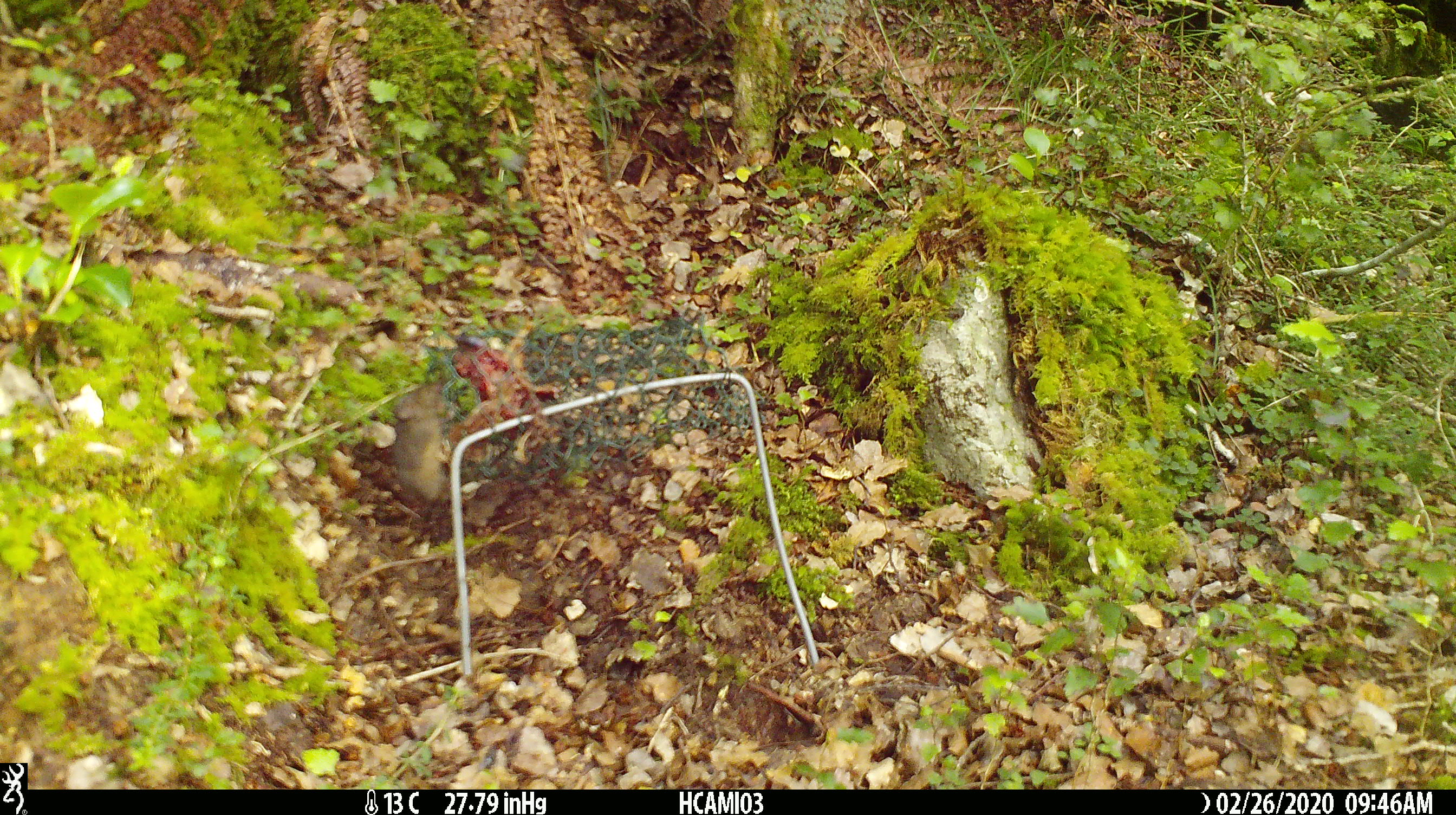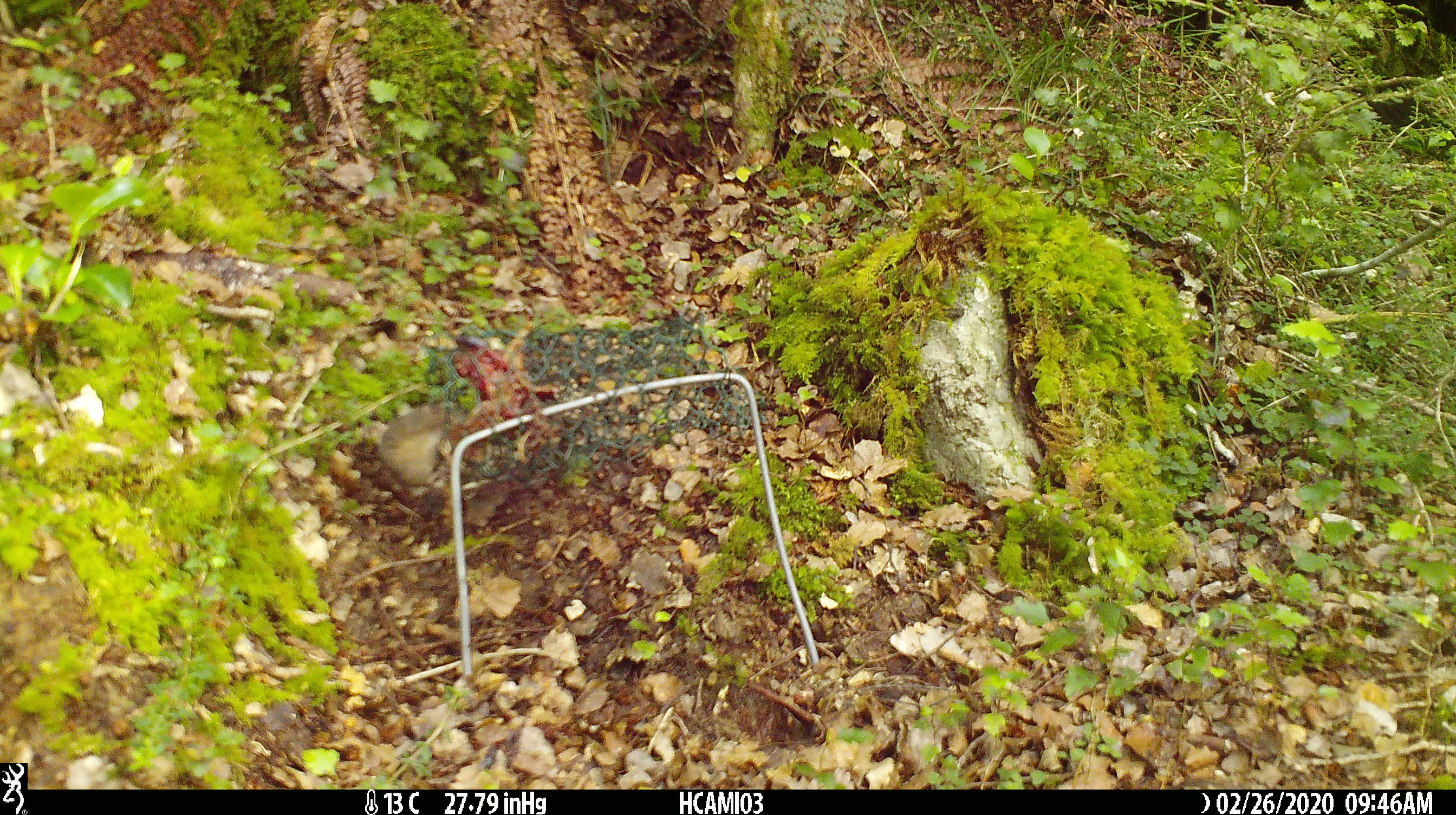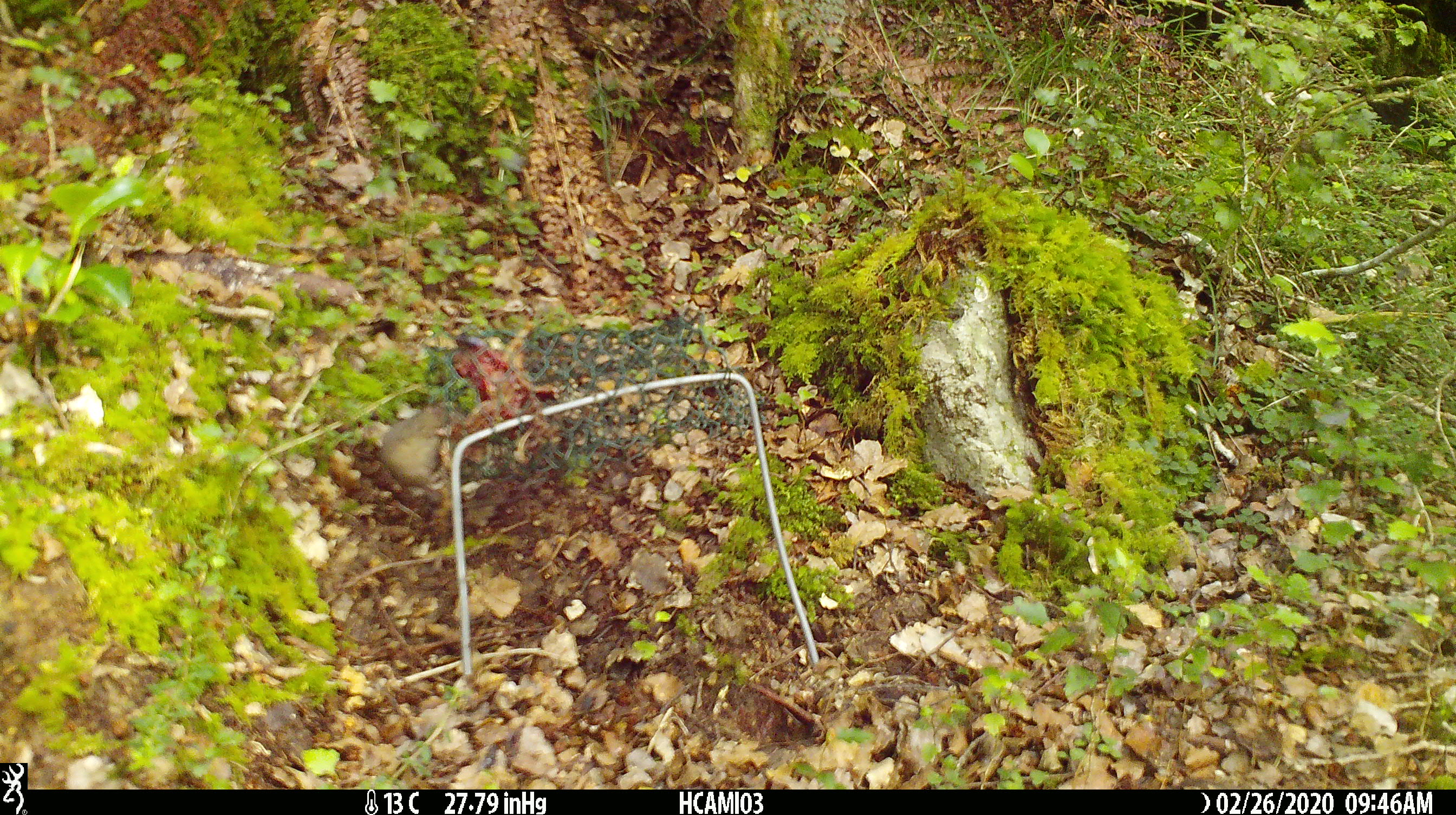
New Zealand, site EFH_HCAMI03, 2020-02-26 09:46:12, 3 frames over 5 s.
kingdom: Animalia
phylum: Chordata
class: Mammalia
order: Rodentia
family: Muridae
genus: Mus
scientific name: Mus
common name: mouse